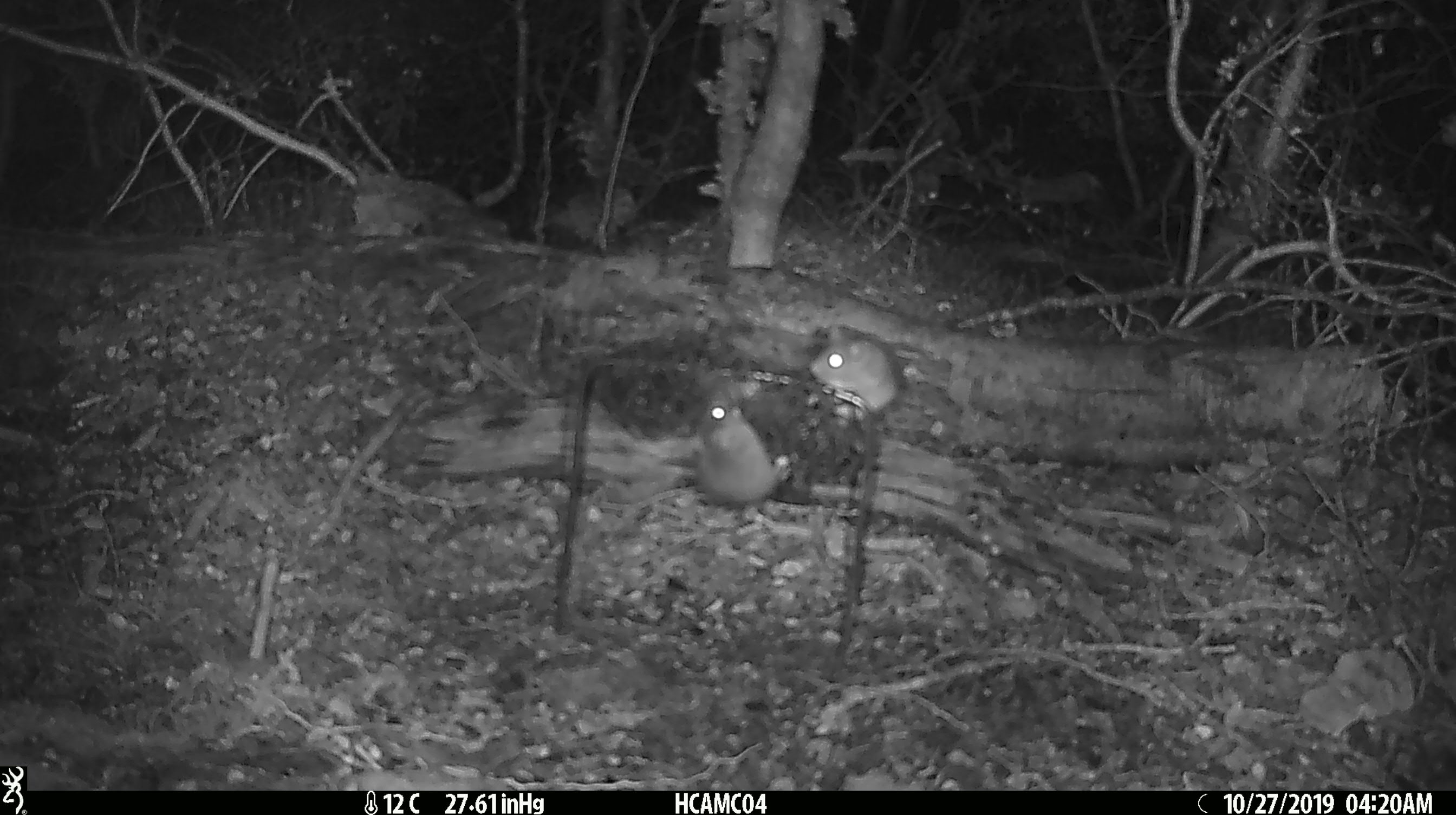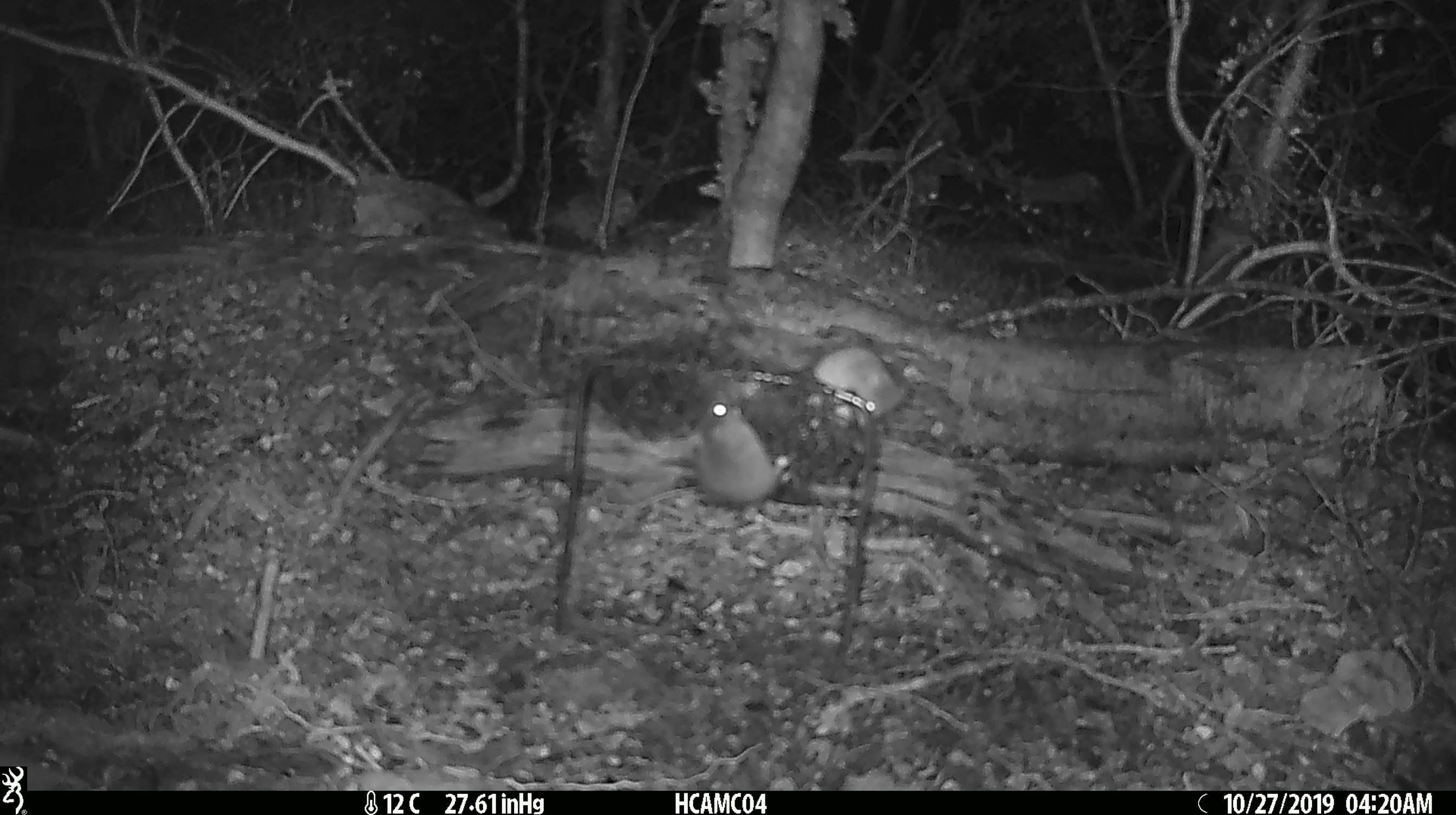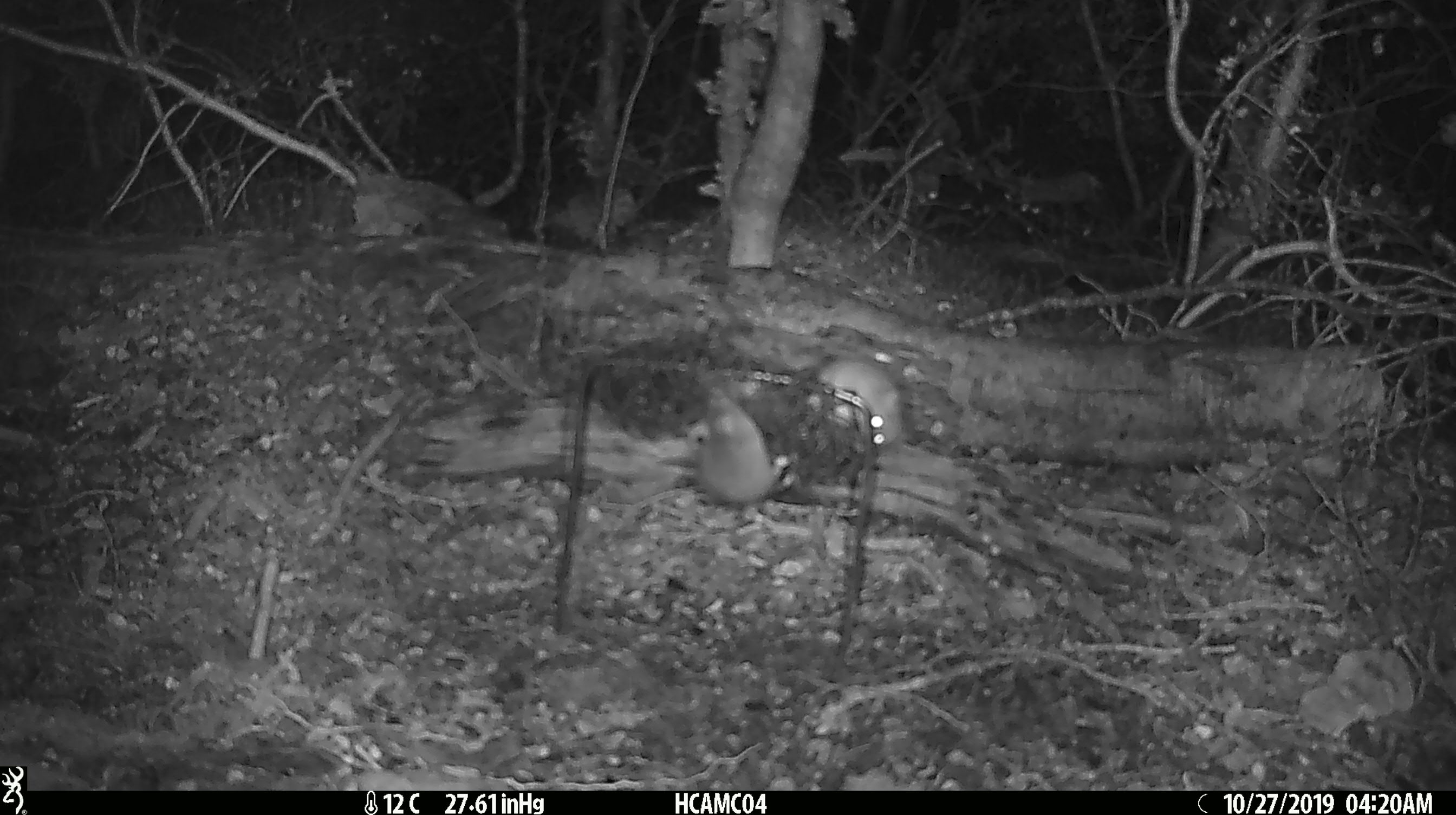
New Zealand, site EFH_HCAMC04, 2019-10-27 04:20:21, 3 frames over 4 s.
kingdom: Animalia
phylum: Chordata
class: Mammalia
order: Rodentia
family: Muridae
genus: Mus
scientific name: Mus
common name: mouse